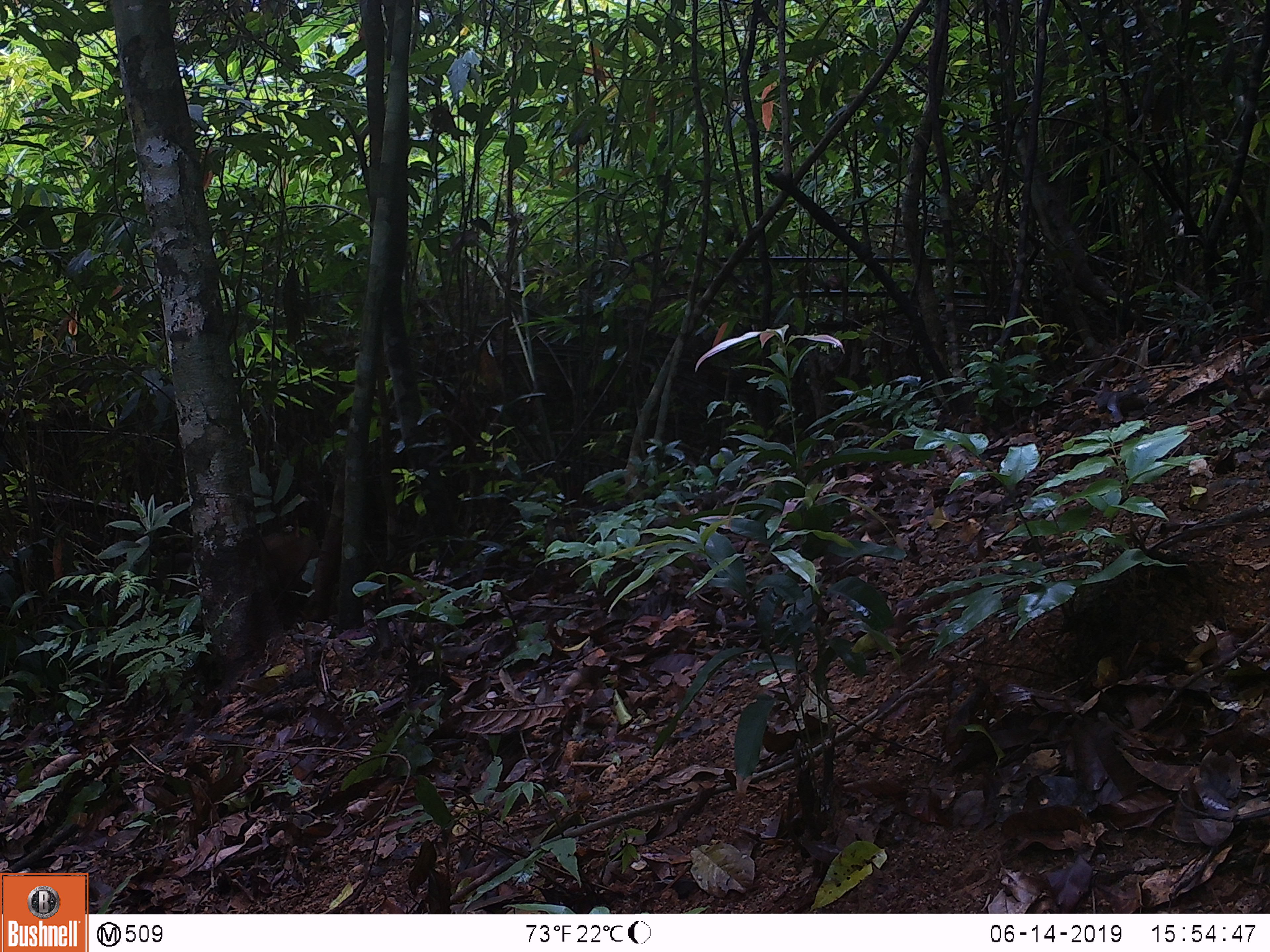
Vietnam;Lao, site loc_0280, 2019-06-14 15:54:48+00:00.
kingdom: Animalia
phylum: Chordata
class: Mammalia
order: Primates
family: Cercopithecidae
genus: Macaca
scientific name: Macaca arctoides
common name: stump-tailed macaque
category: stump tailed macaque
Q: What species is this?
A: Stump tailed macaque (stump-tailed macaque) (Macaca arctoides).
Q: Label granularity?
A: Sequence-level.